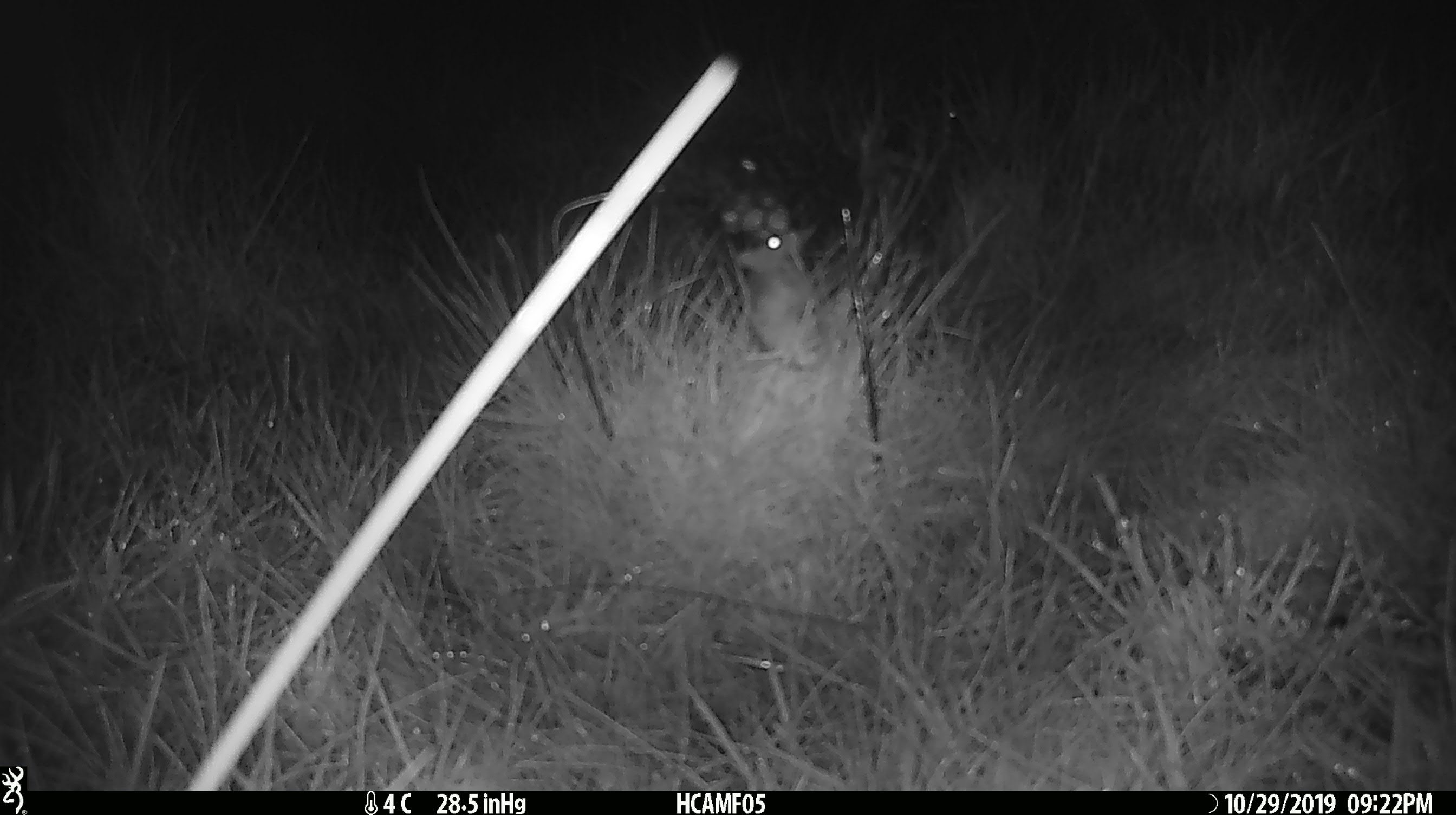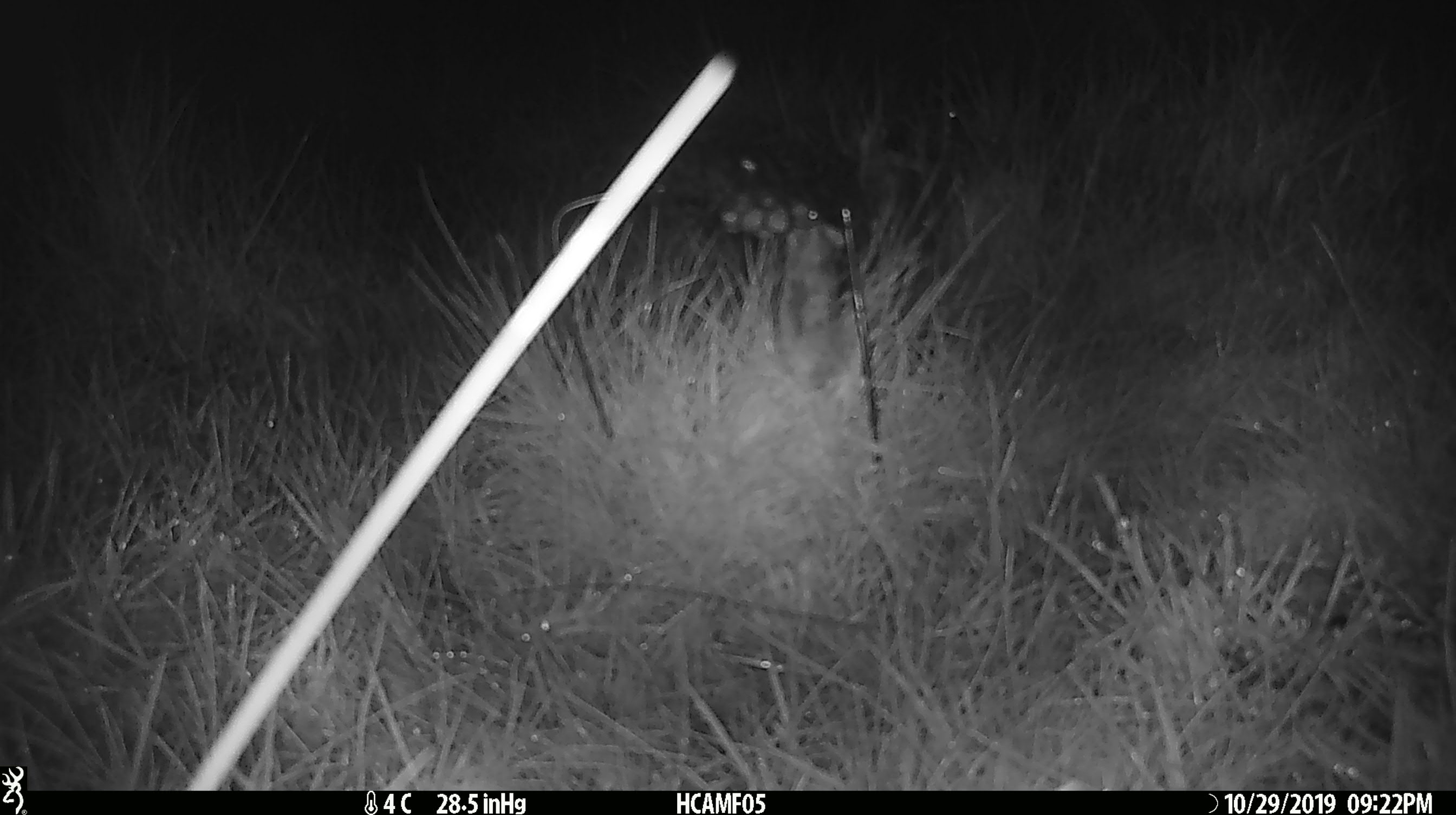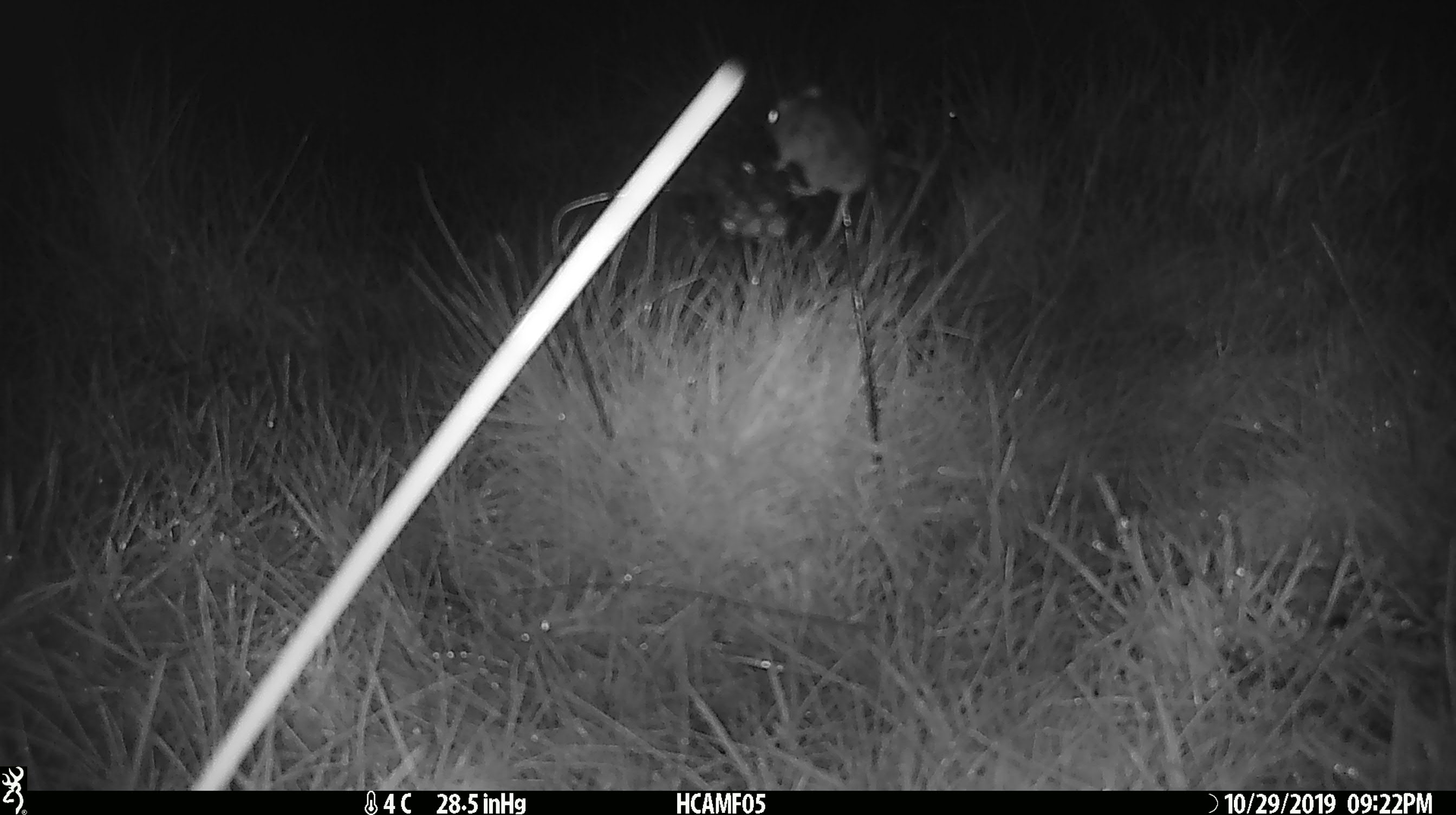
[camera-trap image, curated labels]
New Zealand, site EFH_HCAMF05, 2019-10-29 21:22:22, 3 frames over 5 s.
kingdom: Animalia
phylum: Chordata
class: Mammalia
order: Rodentia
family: Muridae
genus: Mus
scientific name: Mus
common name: mouse